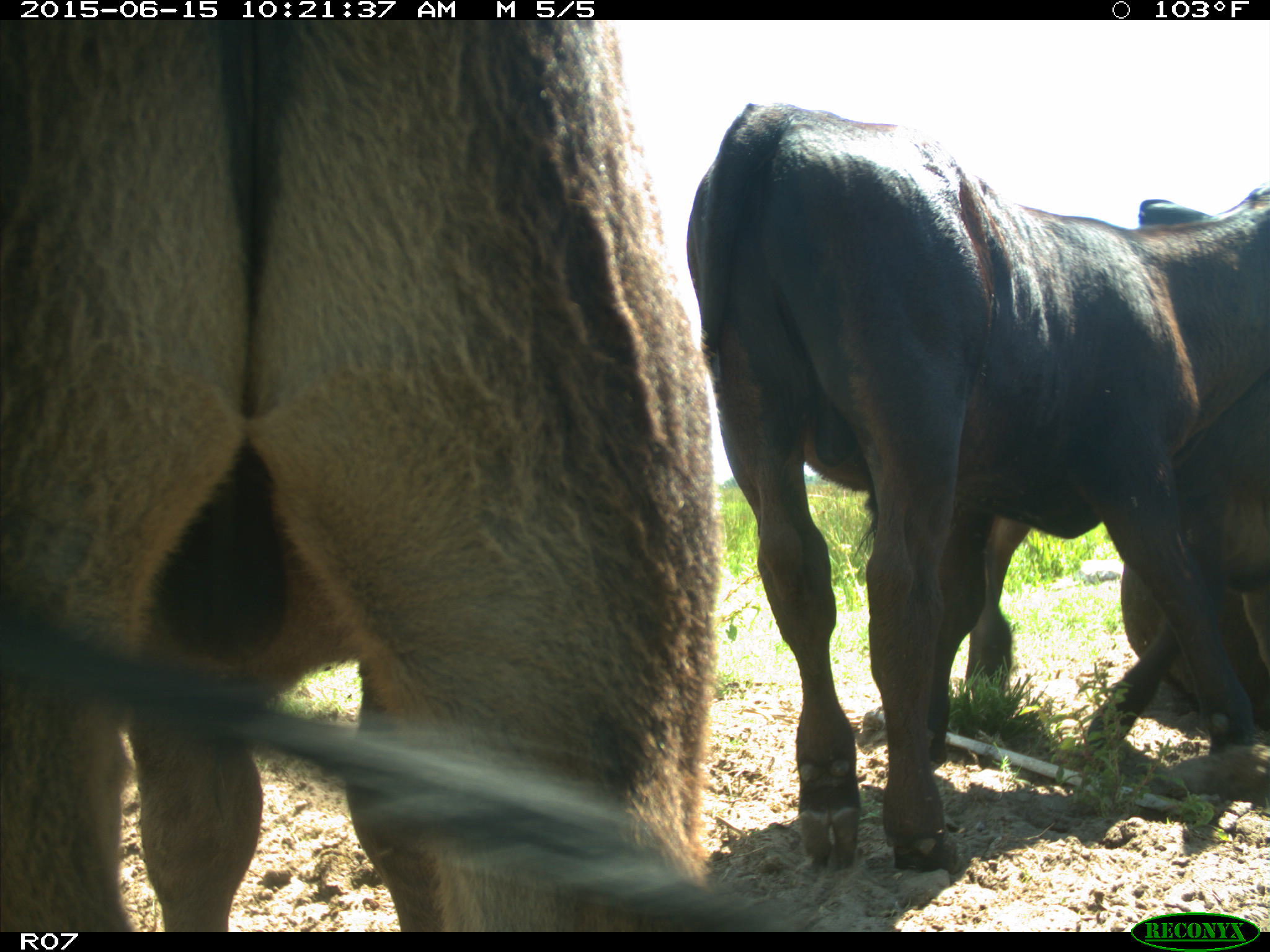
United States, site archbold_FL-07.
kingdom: Animalia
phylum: Chordata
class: Mammalia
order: Artiodactyla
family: Bovidae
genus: Bos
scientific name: Bos taurus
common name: domestic cow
Bos taurus (domestic cow).